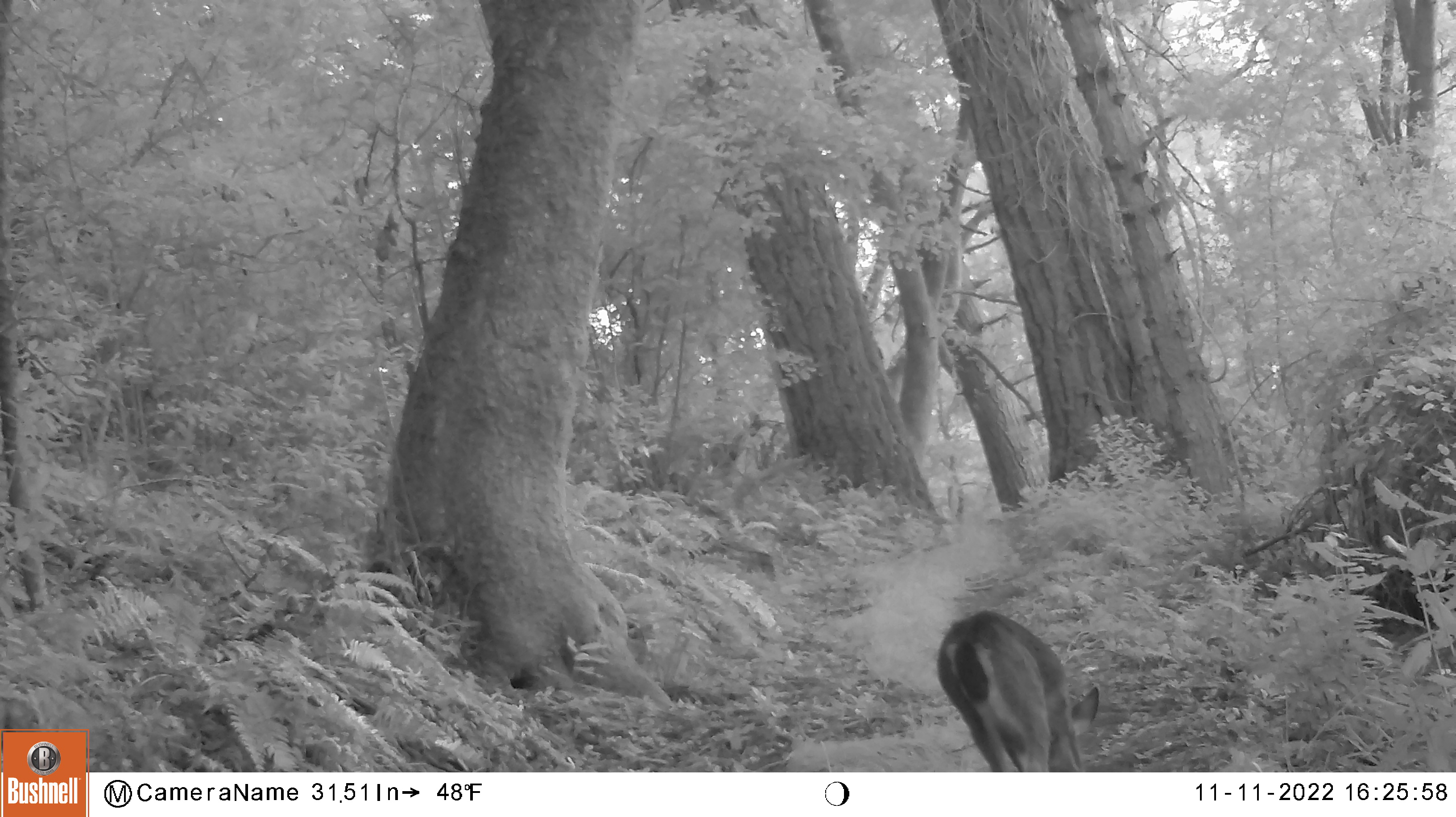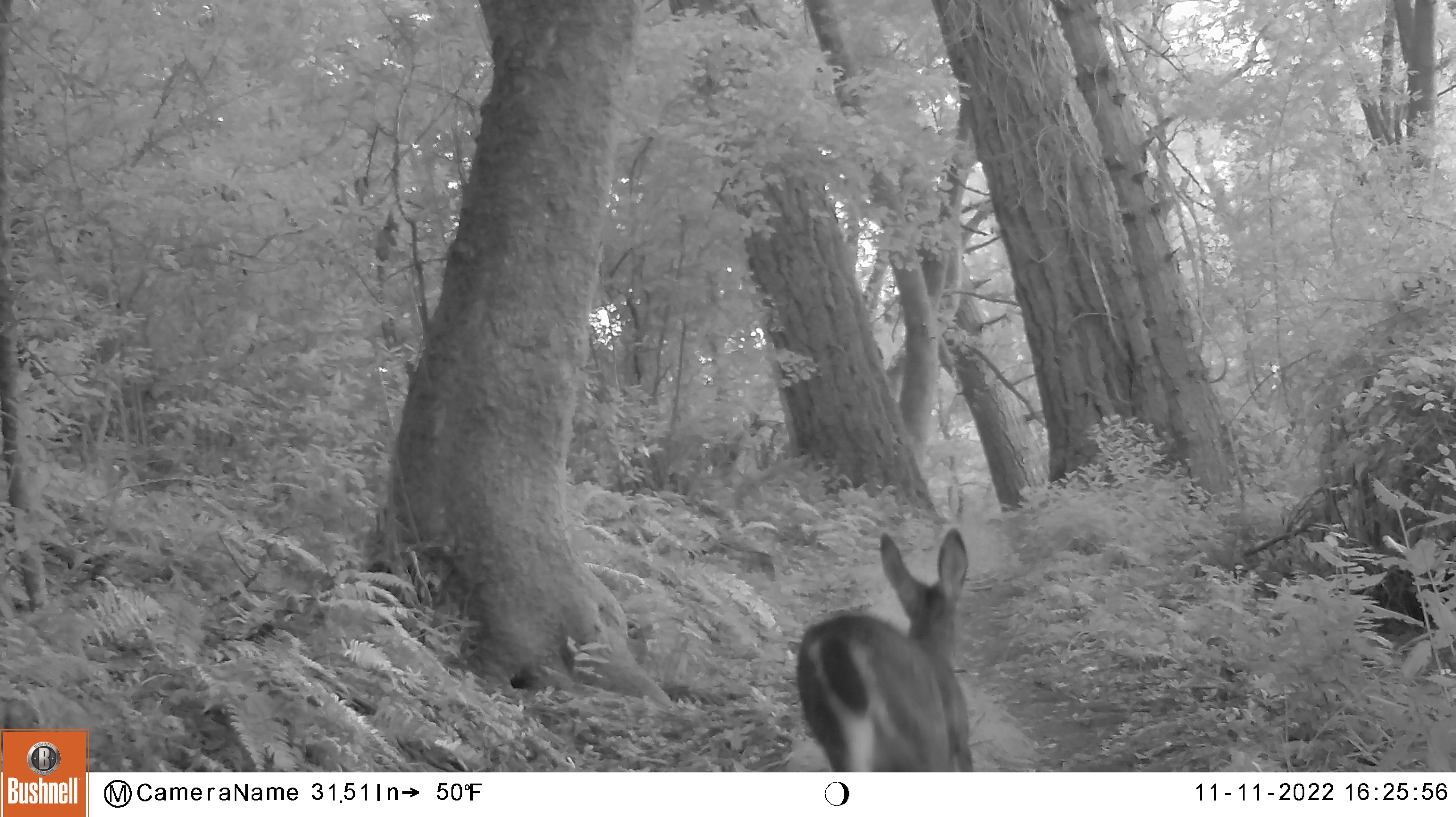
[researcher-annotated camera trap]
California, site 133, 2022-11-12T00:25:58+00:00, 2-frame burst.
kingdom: Animalia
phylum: Chordata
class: Mammalia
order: Artiodactyla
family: Cervidae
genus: Odocoileus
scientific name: Odocoileus hemionus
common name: mule deer